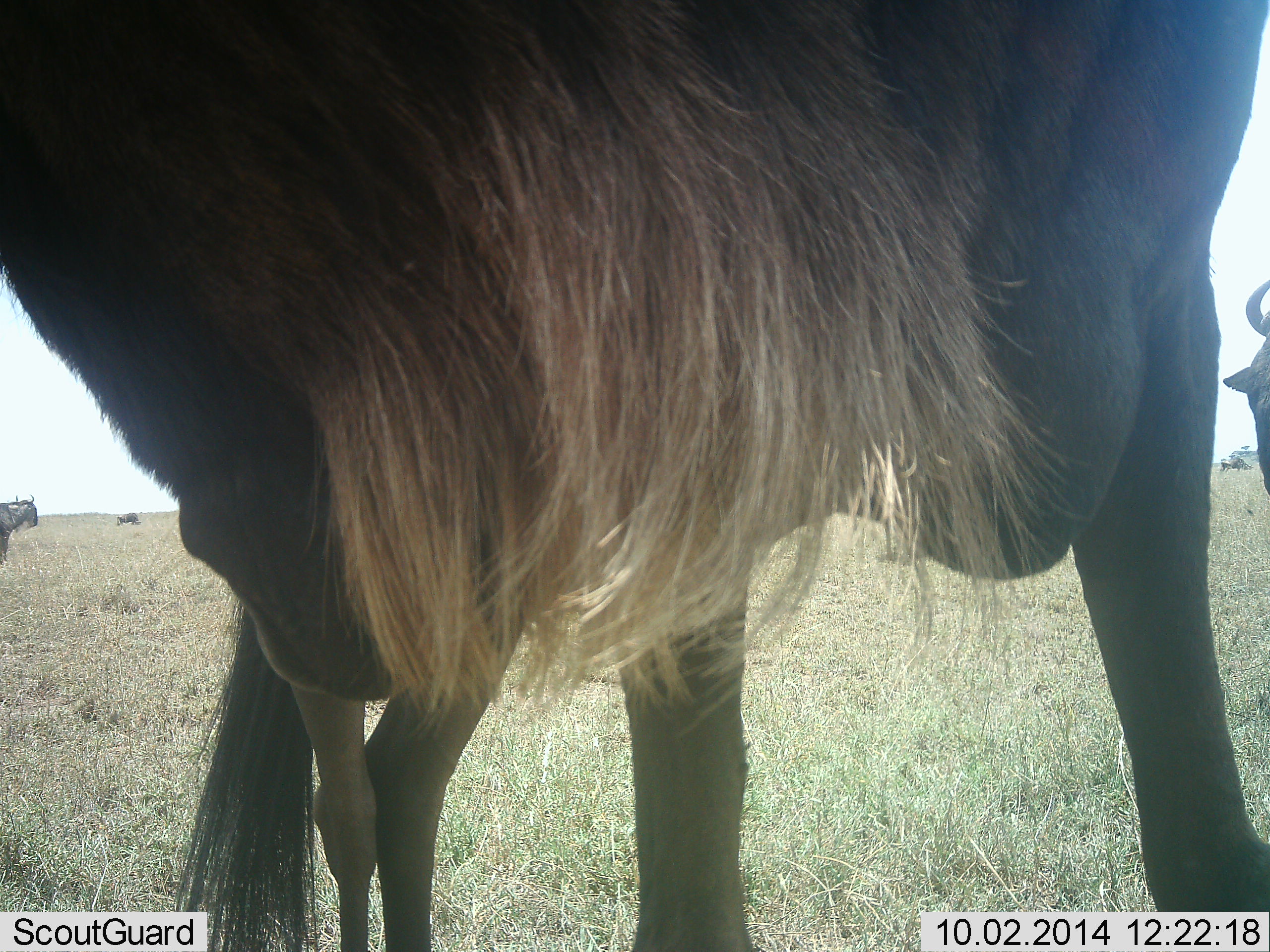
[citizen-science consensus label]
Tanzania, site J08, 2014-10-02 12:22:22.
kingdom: Animalia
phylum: Chordata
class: Mammalia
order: Artiodactyla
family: Bovidae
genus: Connochaetes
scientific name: Connochaetes taurinus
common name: blue wildebeest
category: wildebeest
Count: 4.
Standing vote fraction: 90%.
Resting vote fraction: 20%.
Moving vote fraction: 10%.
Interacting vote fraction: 10%.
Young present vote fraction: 0%.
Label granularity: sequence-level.